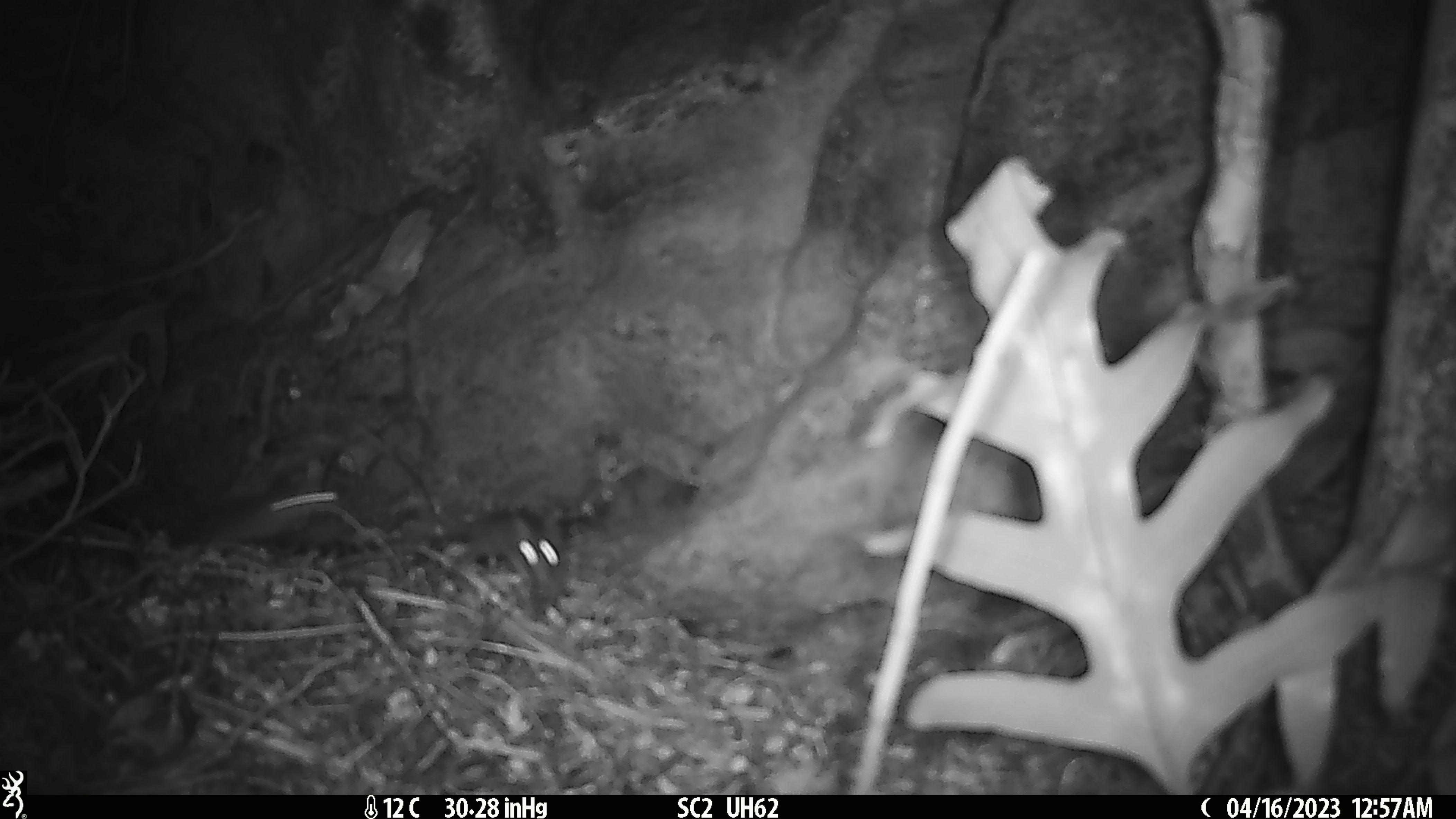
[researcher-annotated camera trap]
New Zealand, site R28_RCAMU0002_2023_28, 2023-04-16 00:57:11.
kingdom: Animalia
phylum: Chordata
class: Mammalia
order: Rodentia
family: Muridae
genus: Mus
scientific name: Mus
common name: mouse